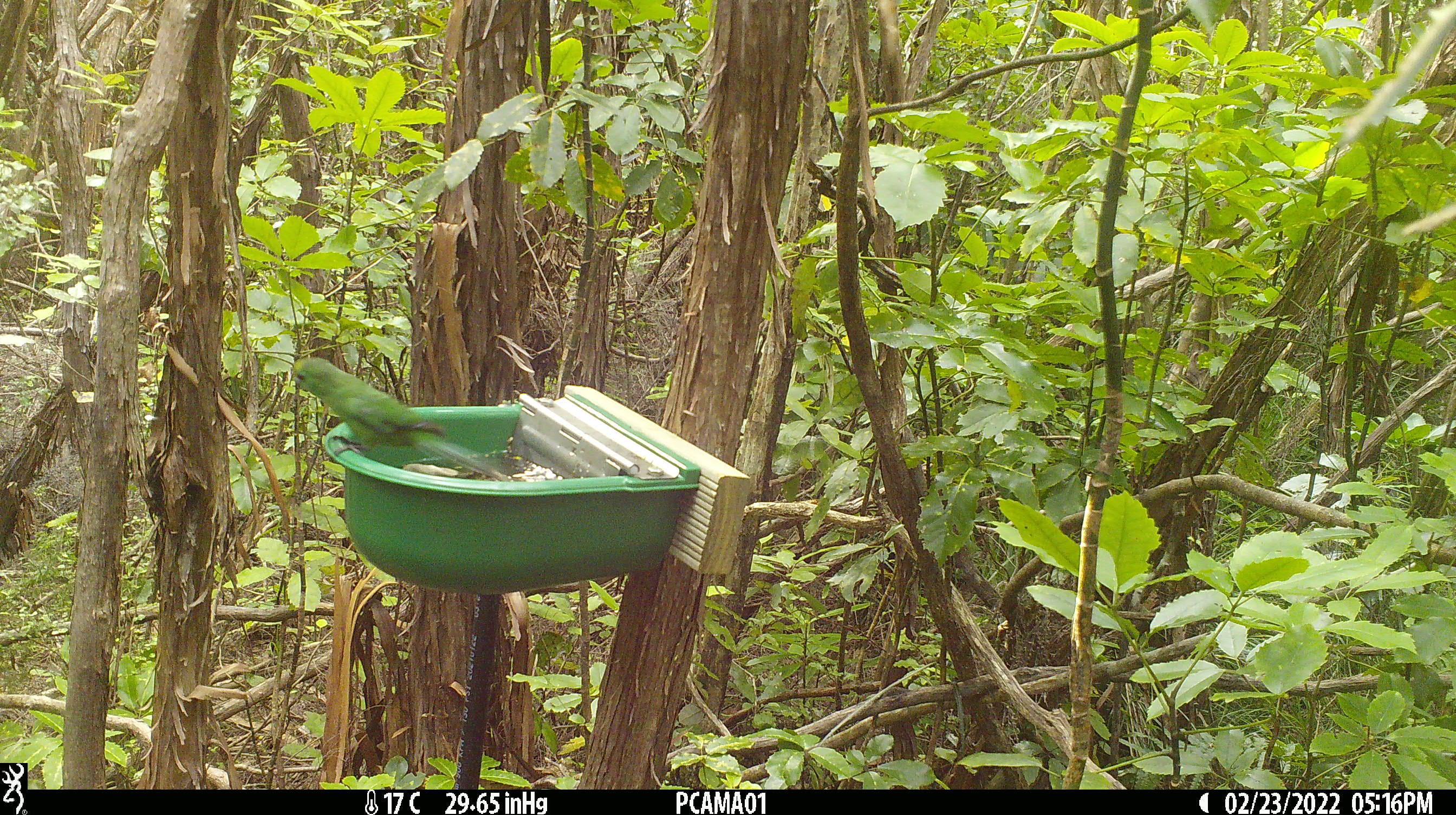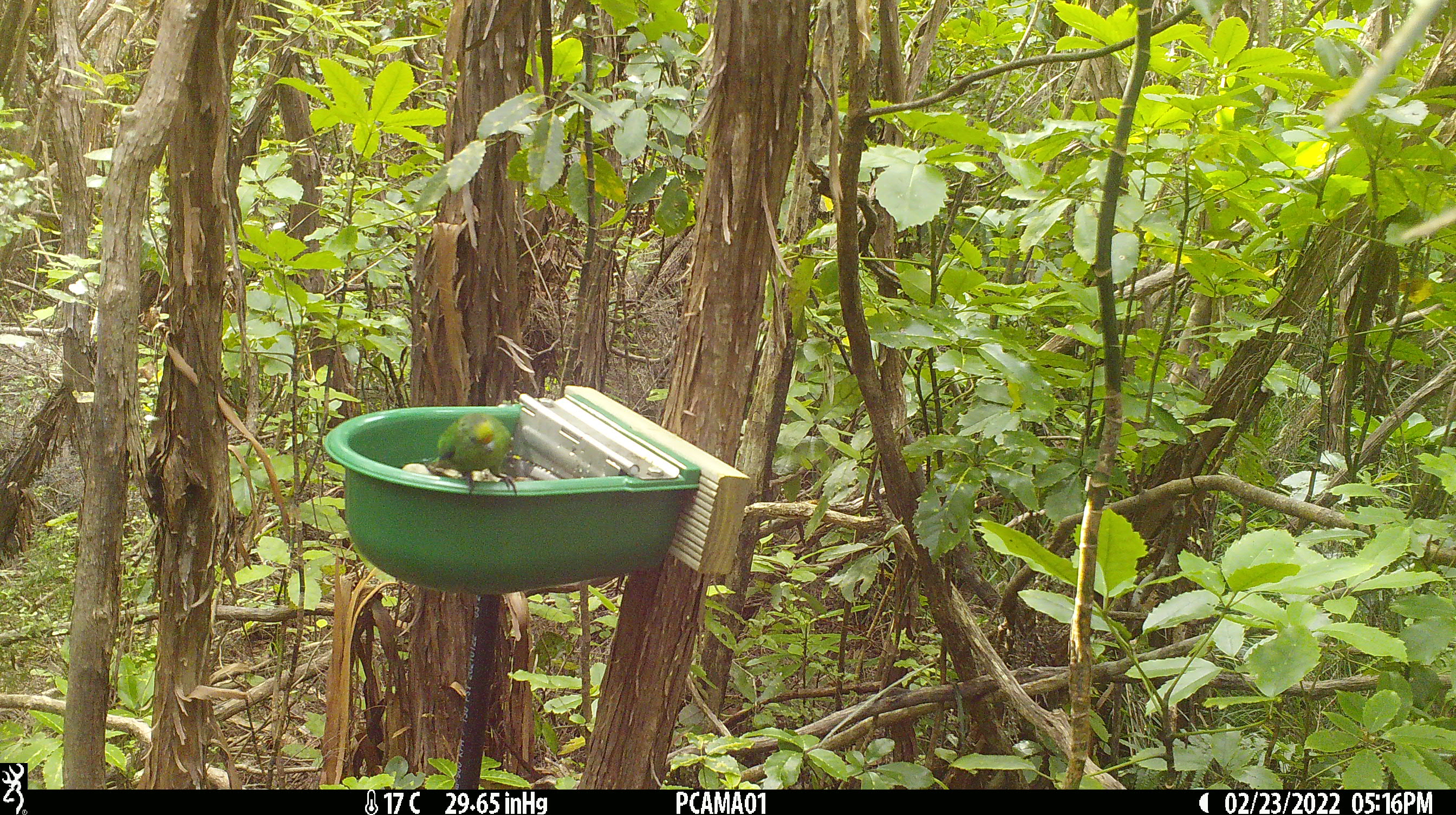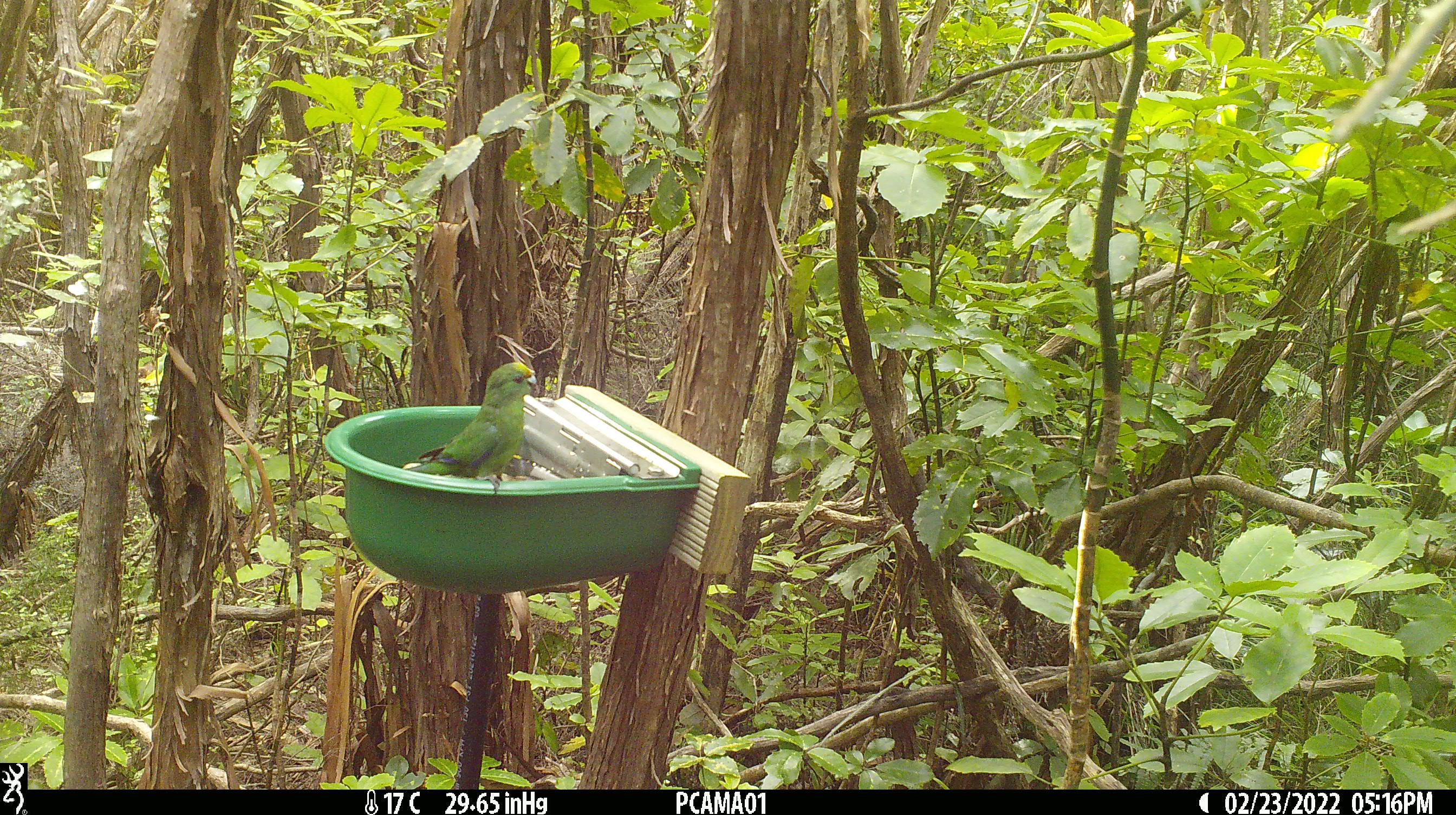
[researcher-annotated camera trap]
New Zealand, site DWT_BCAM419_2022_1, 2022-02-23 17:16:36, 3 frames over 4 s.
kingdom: Animalia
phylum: Chordata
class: Aves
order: Psittaciformes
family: Psittaculidae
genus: Cyanoramphus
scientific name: Cyanoramphus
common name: parakeet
Parakeet (Cyanoramphus).